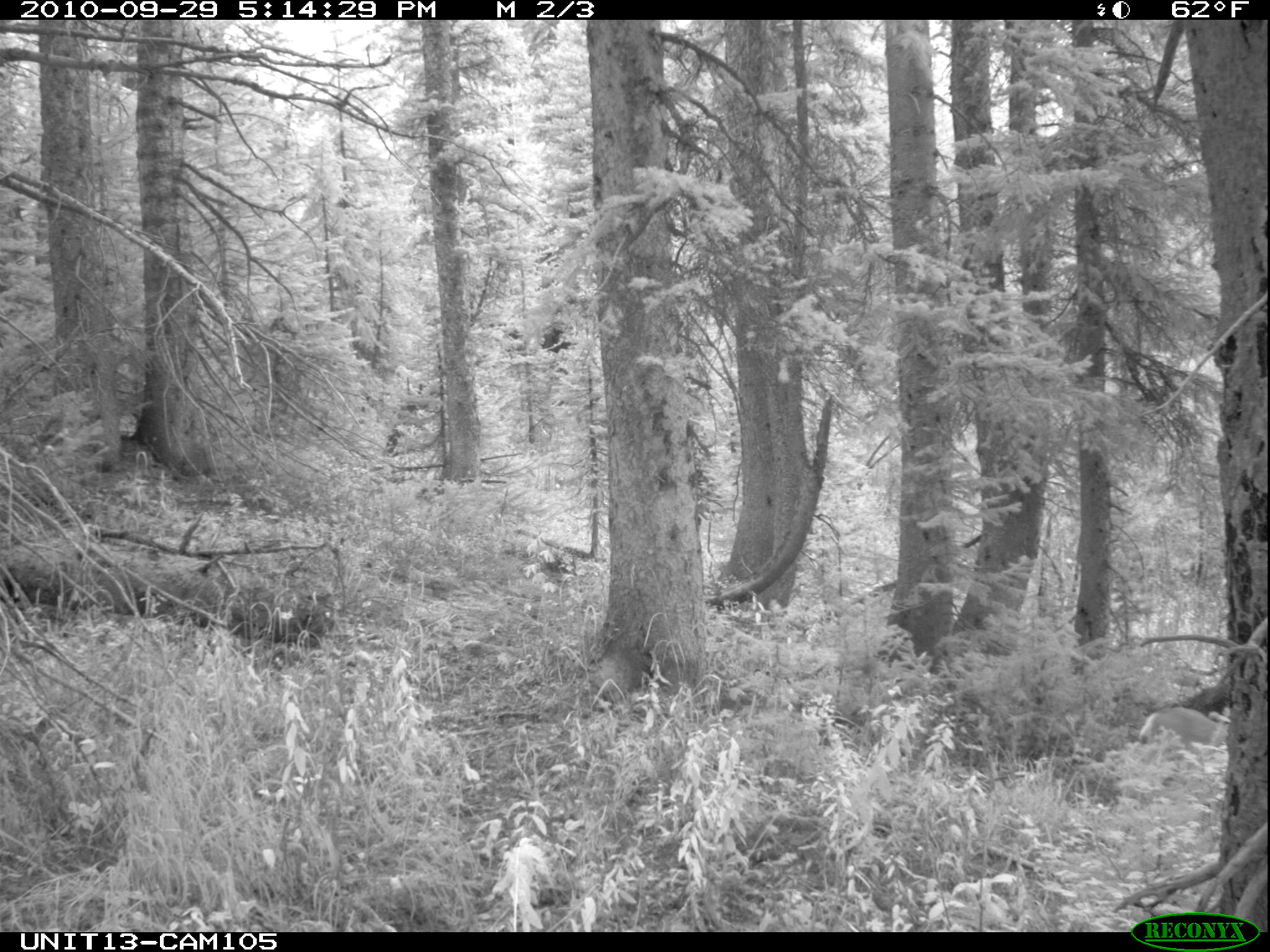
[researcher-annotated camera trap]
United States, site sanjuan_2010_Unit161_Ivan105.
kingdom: Animalia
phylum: Chordata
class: Mammalia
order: Artiodactyla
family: Cervidae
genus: Odocoileus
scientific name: Odocoileus hemionus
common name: mule deer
Odocoileus hemionus (mule deer).